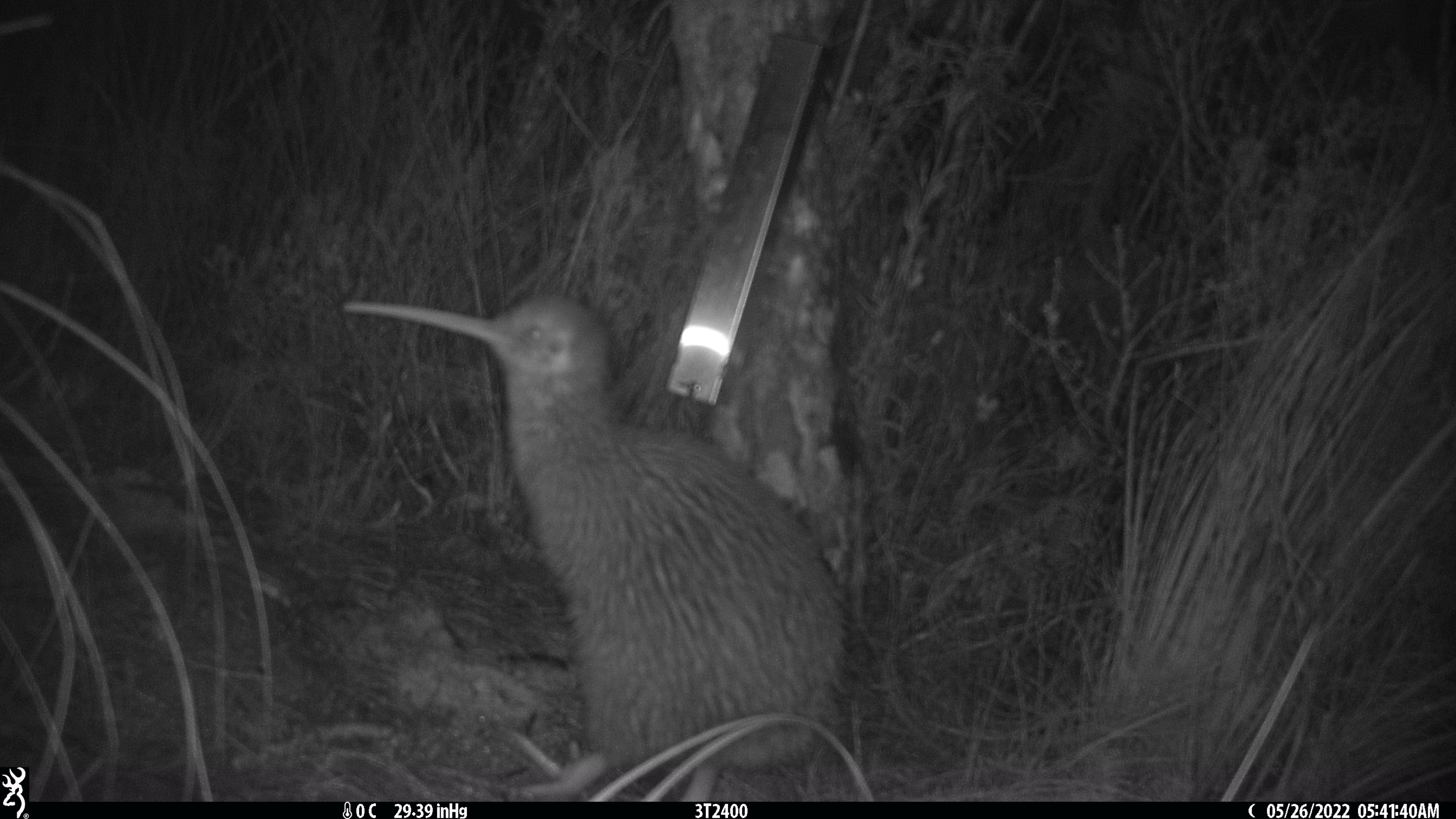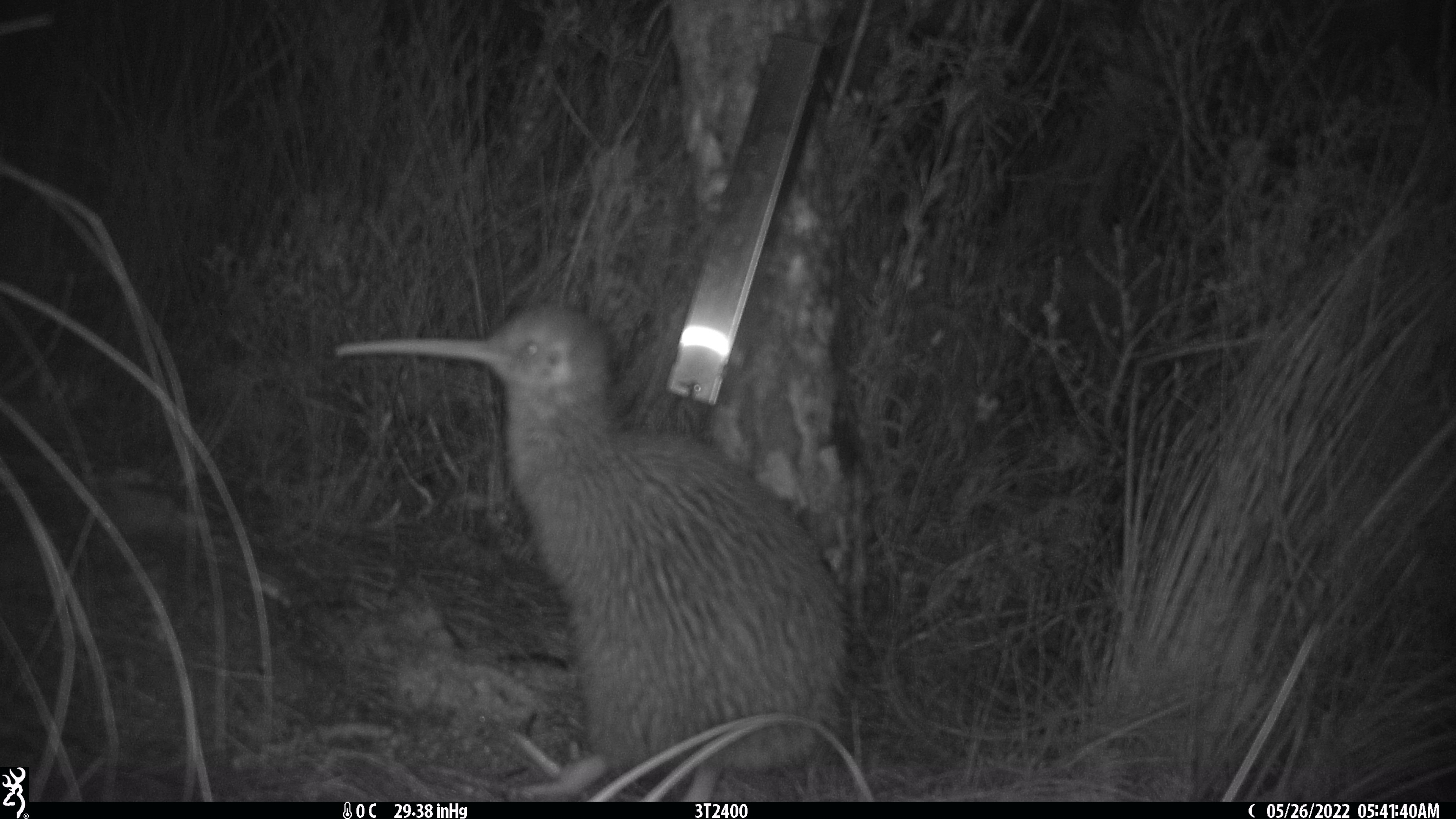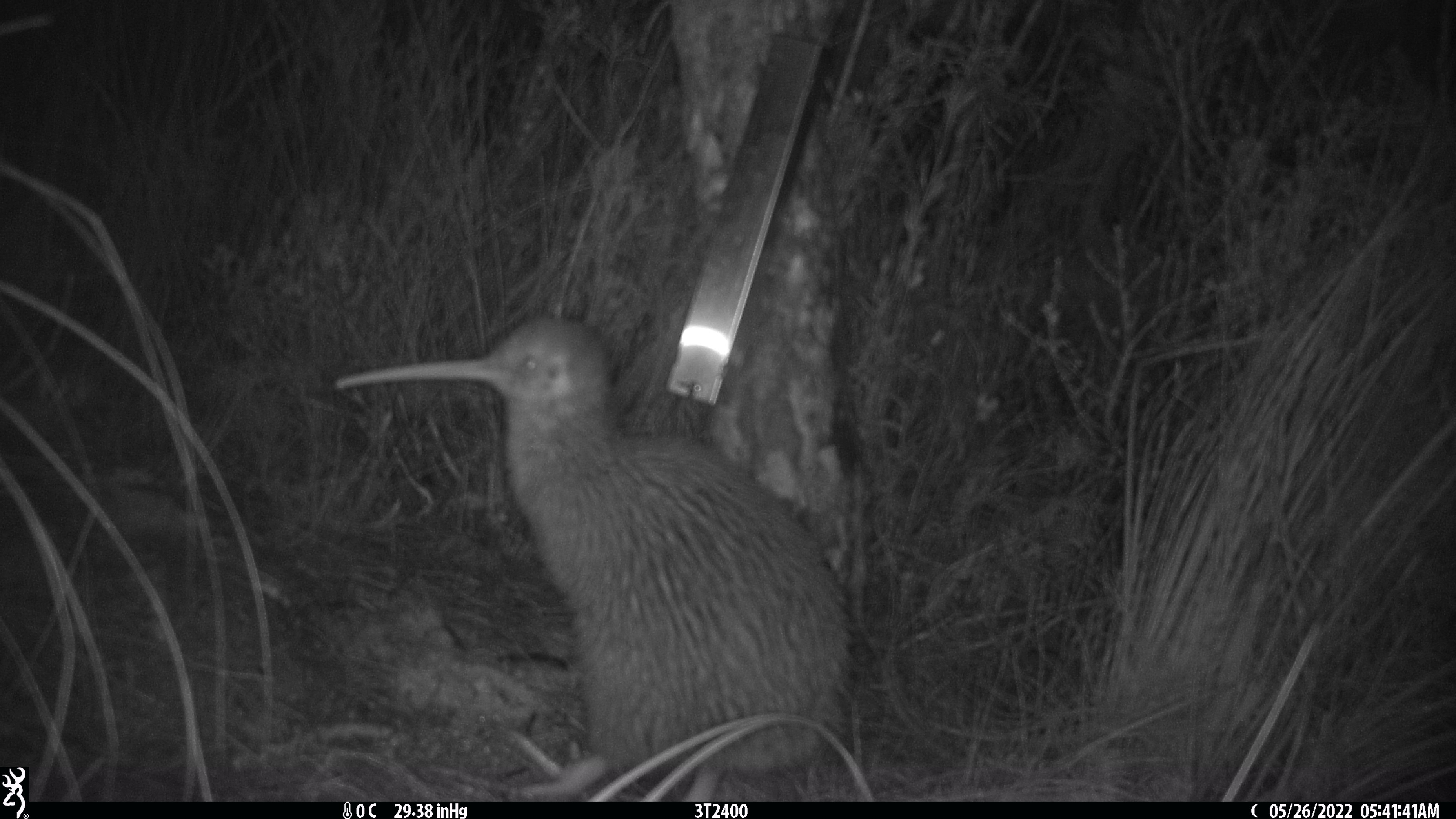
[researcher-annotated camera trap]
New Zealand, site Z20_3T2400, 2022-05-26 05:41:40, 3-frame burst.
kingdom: Animalia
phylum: Chordata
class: Aves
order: Apterygiformes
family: Apterygidae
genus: Apteryx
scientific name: Apteryx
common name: kiwi